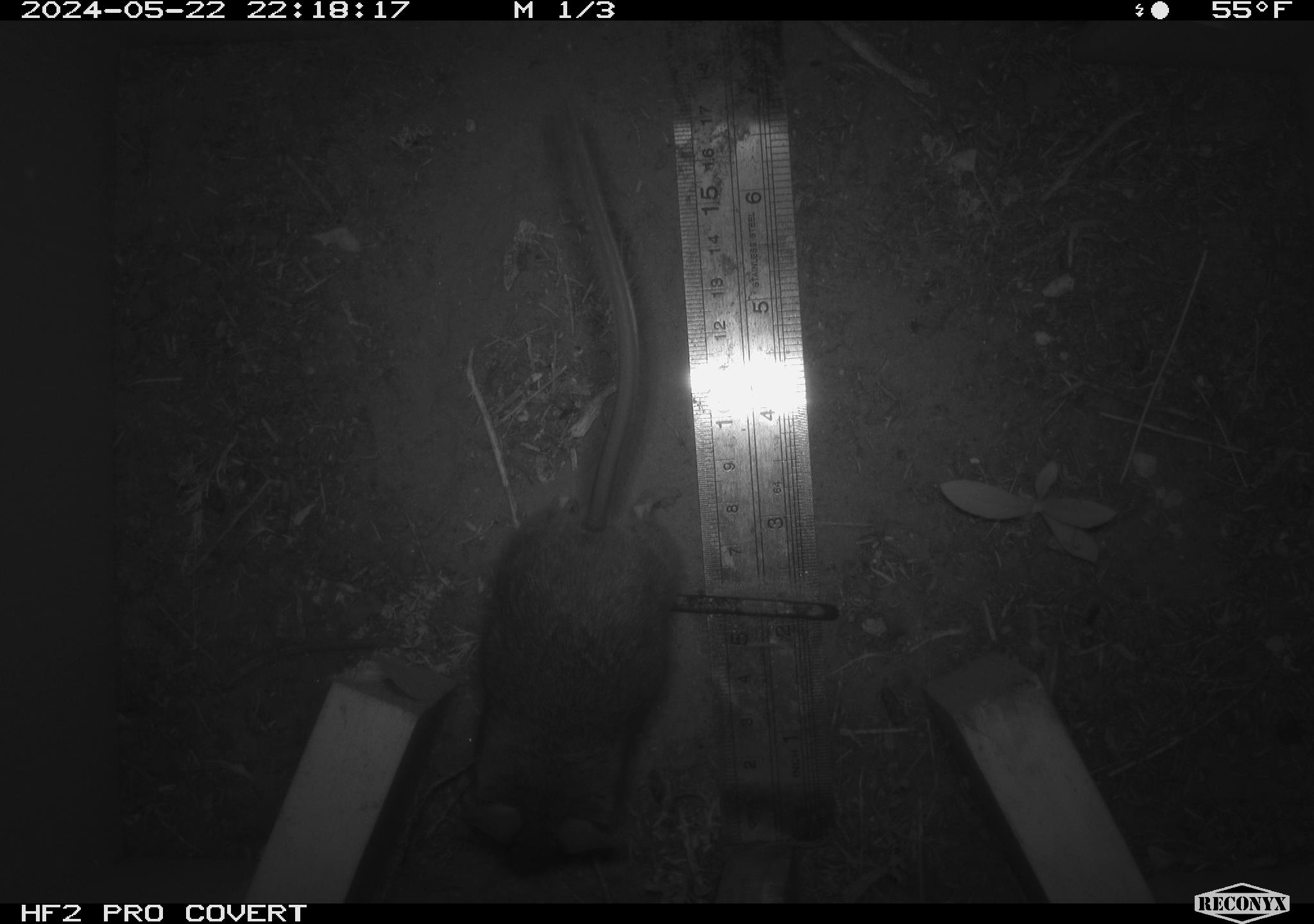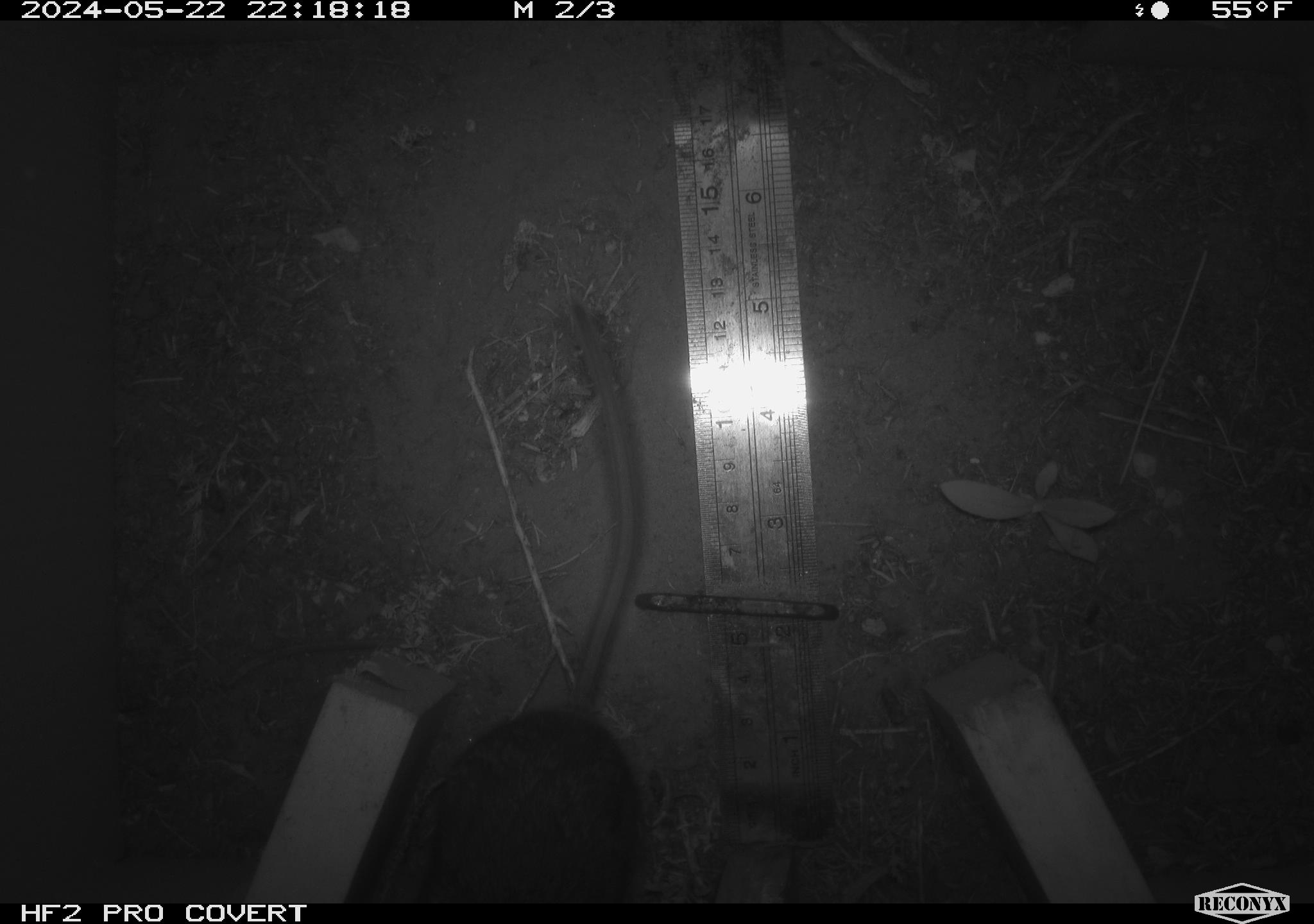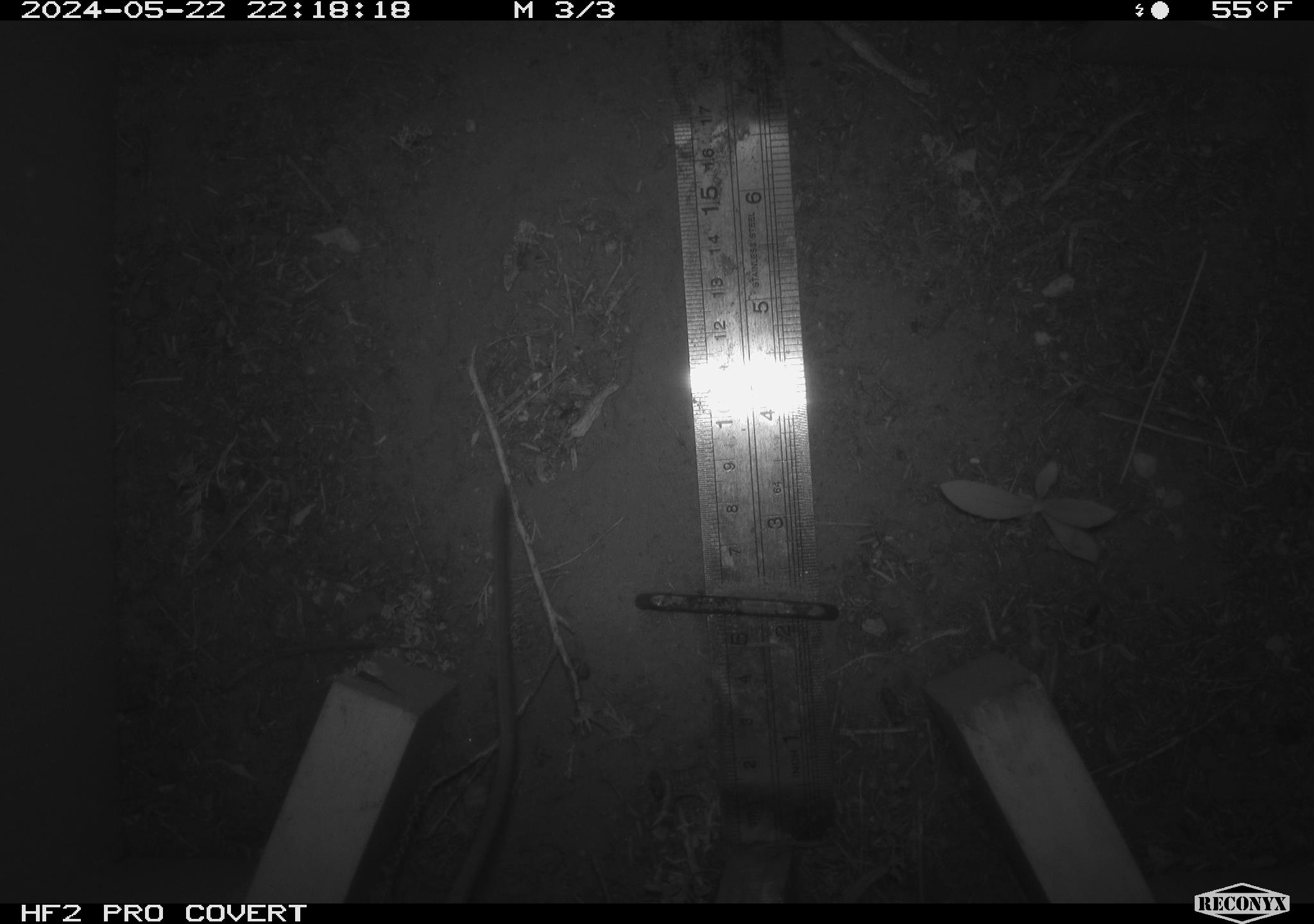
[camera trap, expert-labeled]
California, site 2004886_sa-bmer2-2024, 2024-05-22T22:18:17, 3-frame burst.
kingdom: Animalia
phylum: Chordata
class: Mammalia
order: Rodentia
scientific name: Rodentia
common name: mouse species